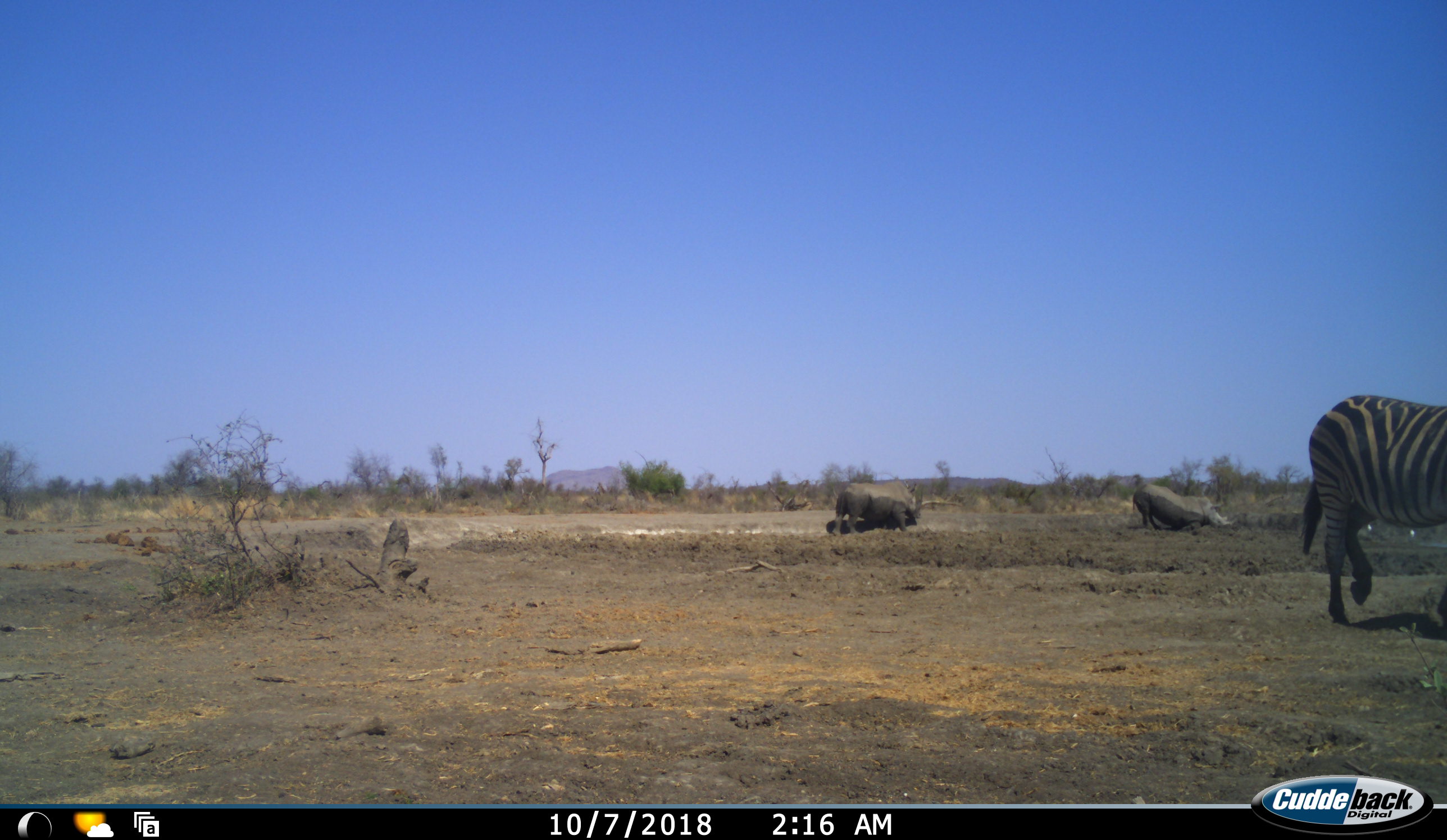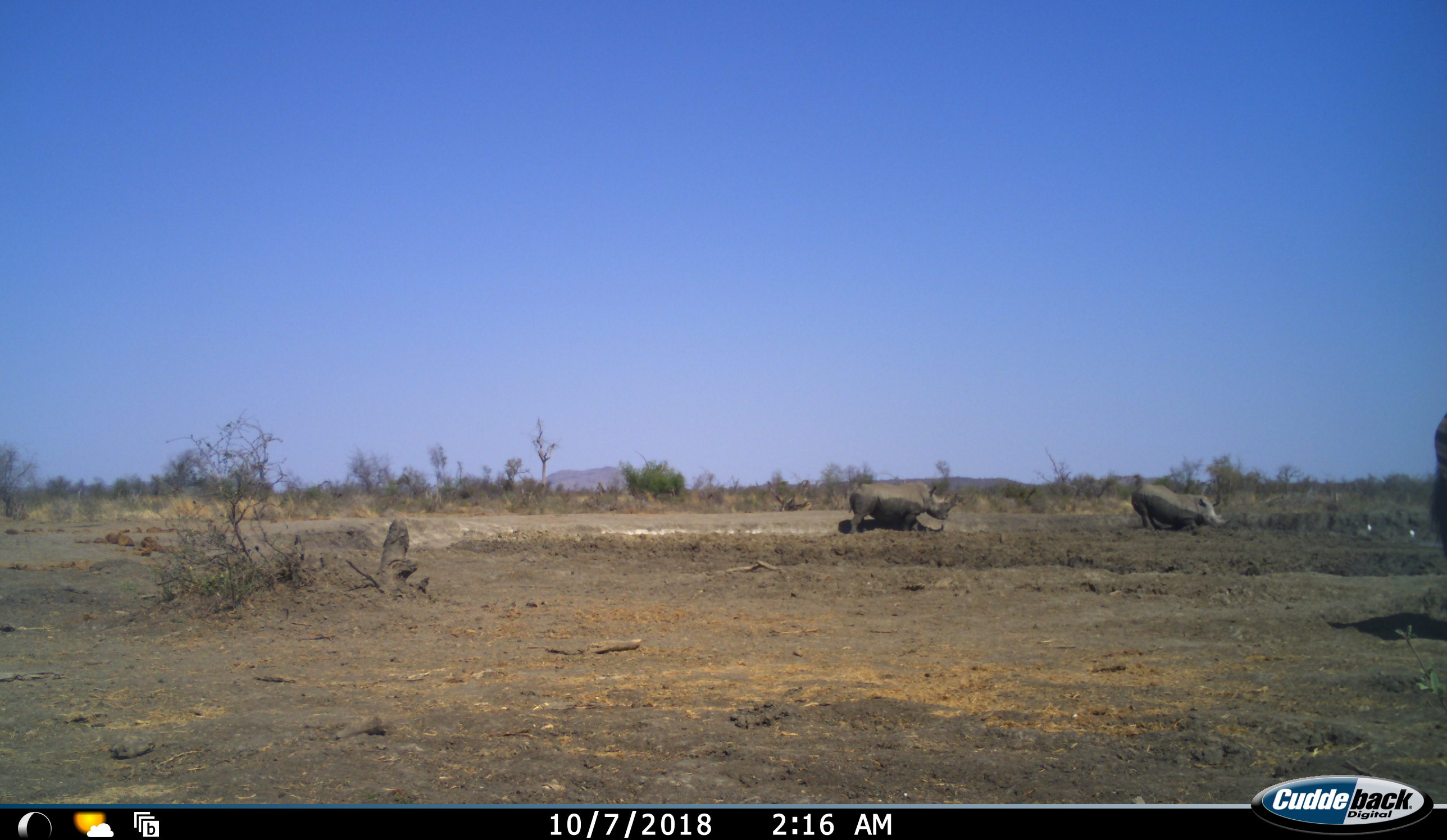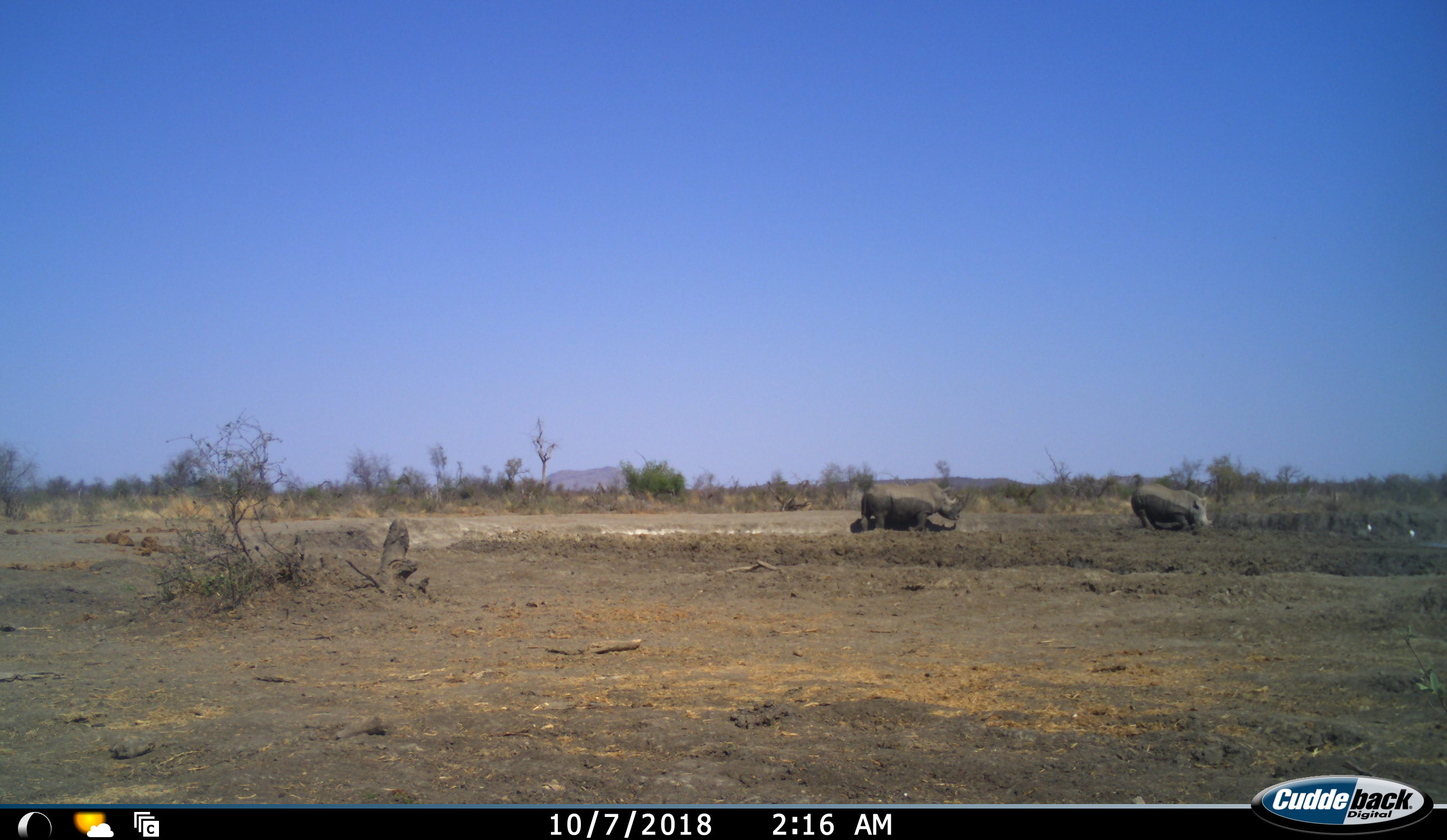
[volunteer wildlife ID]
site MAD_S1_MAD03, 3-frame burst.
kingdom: Animalia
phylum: Chordata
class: Mammalia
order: Perissodactyla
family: Rhinocerotidae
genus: Ceratotherium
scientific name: Ceratotherium simum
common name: white rhinoceros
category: rhinoceroswhite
Rhinoceroswhite (white rhinoceros) (Ceratotherium simum), count 2. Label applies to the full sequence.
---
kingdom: Animalia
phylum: Chordata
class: Mammalia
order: Perissodactyla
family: Equidae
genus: Equus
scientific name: Equus quagga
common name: plains zebra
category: zebraplains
Zebraplains (plains zebra) (Equus quagga), count 1. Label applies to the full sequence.